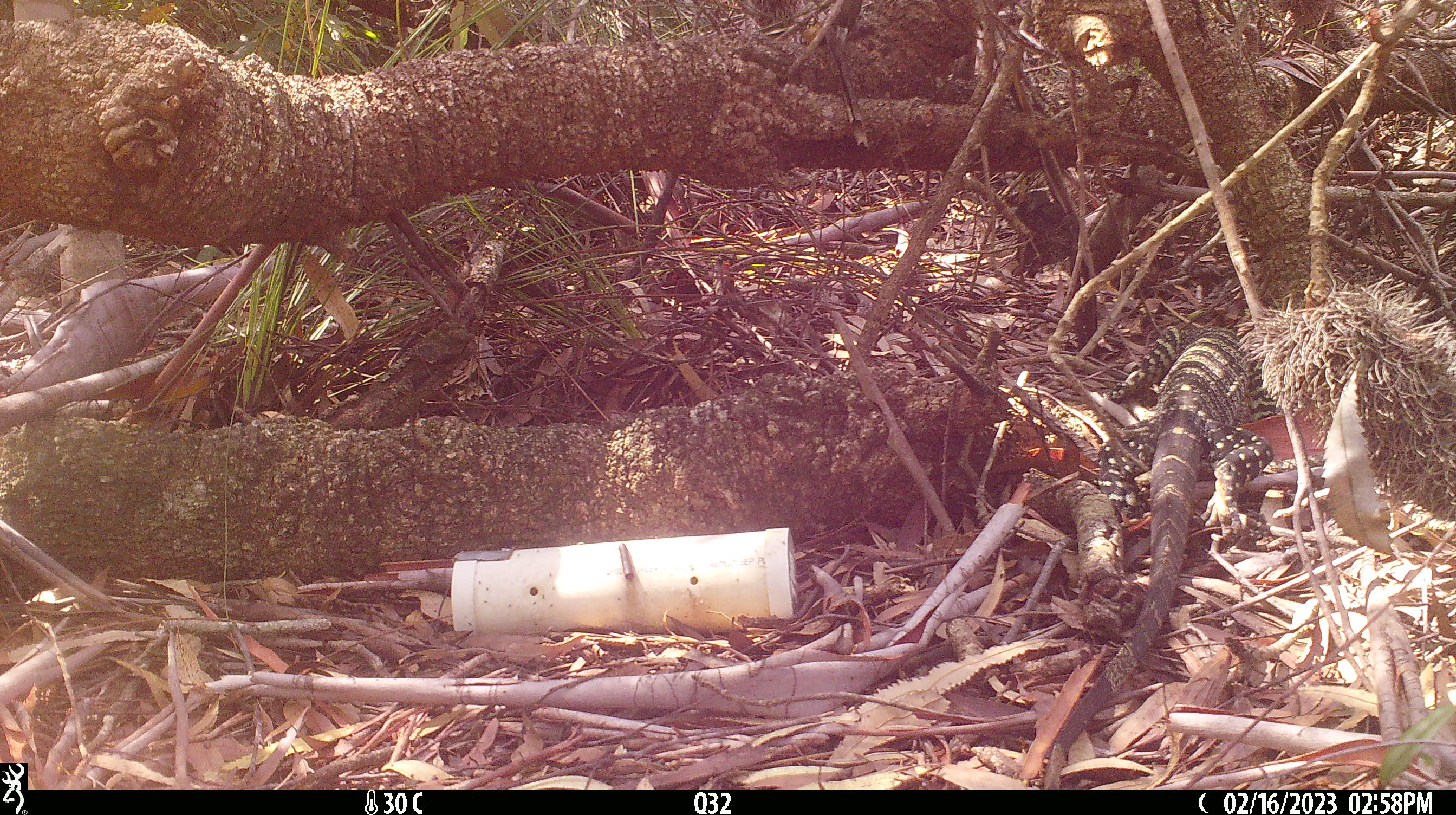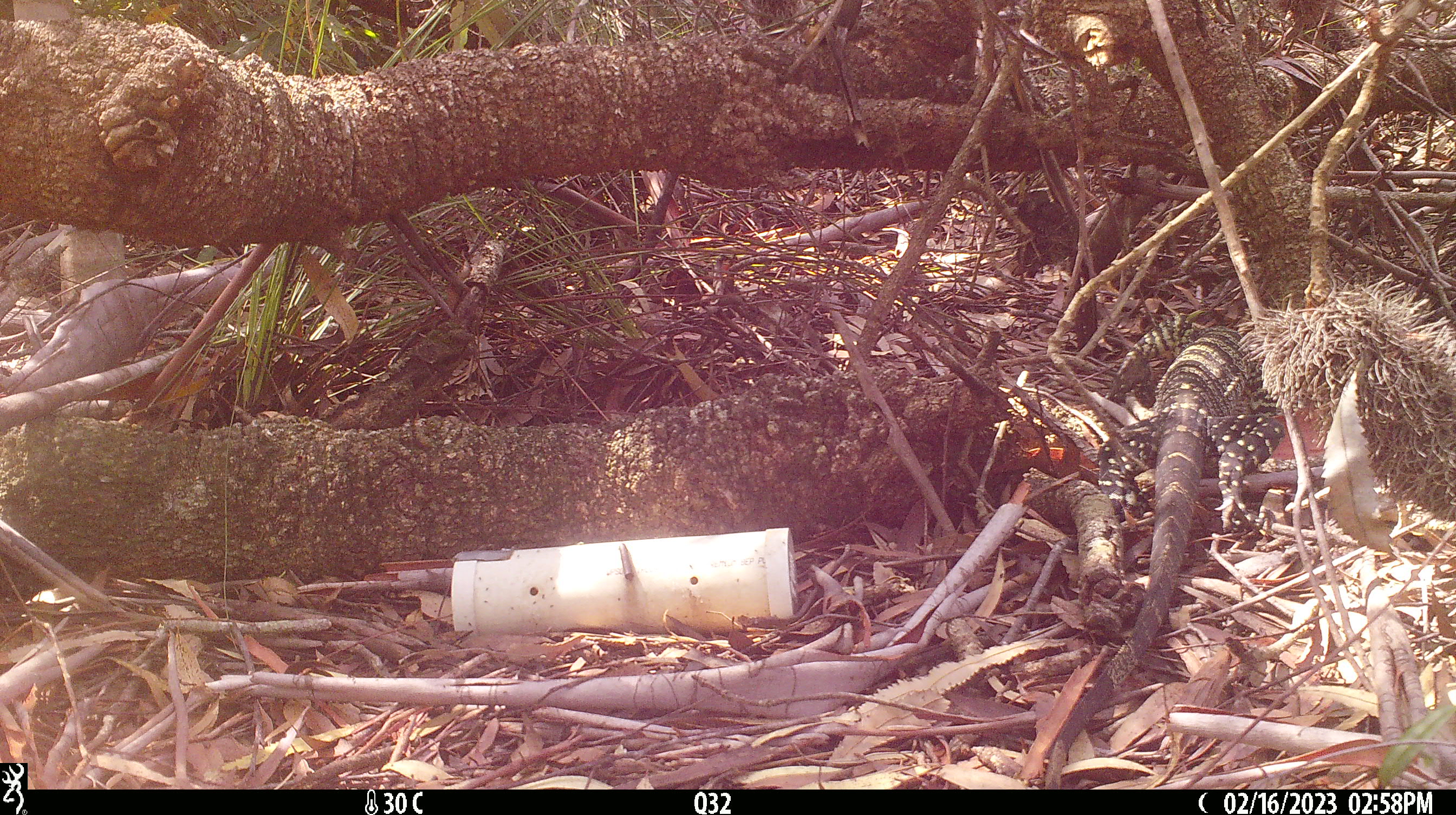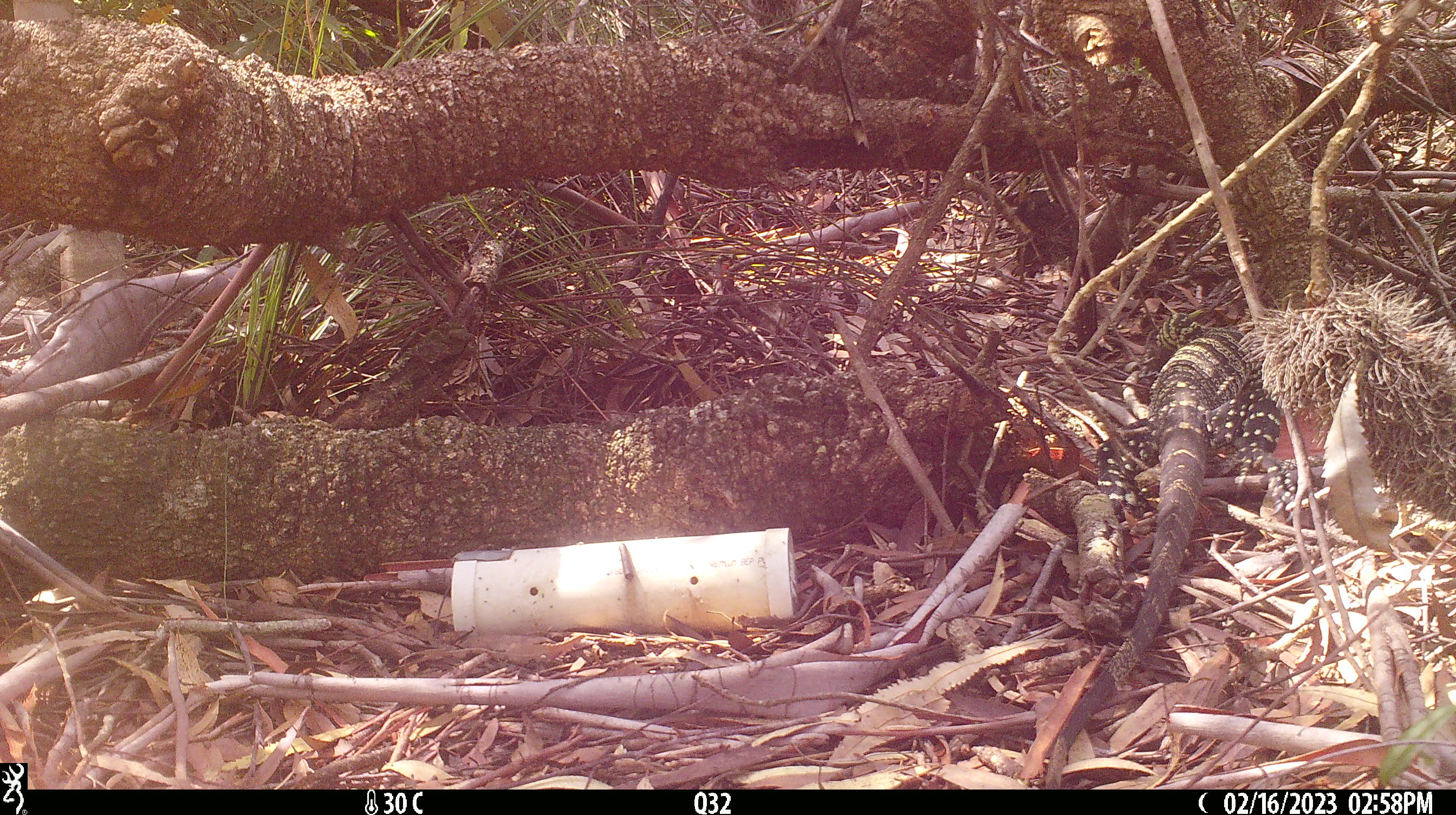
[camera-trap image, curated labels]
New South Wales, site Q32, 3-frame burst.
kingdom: Animalia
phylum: Chordata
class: Reptilia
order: Squamata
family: Varanidae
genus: Varanus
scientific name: Varanus varius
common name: lace monitor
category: goanna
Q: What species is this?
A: Goanna (lace monitor) (Varanus varius).